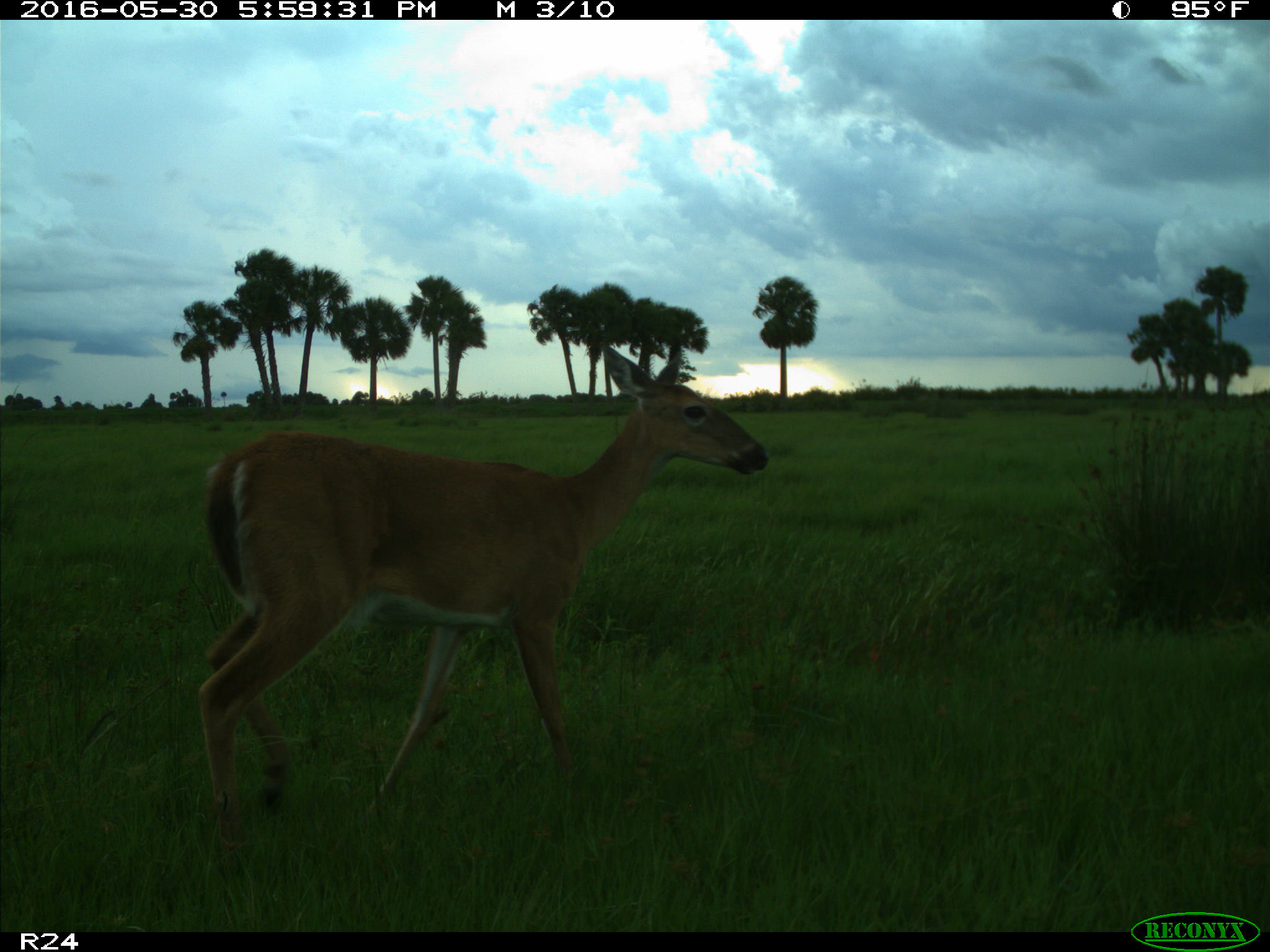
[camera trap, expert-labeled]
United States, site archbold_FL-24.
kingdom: Animalia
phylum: Chordata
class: Mammalia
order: Artiodactyla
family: Cervidae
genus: Odocoileus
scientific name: Odocoileus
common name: deer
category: unidentified deer